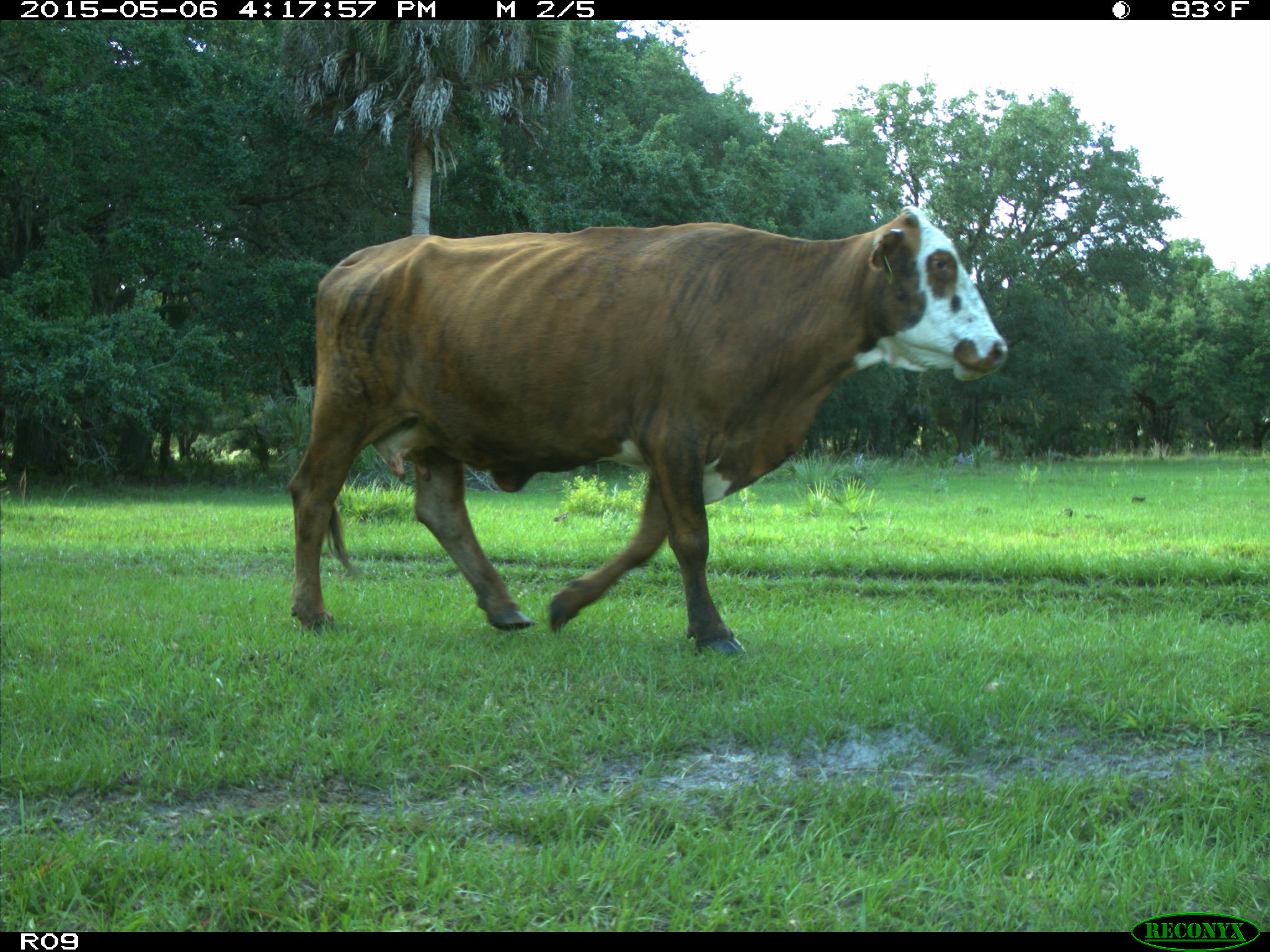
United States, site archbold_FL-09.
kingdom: Animalia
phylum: Chordata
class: Mammalia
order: Artiodactyla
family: Bovidae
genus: Bos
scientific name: Bos taurus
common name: domestic cow